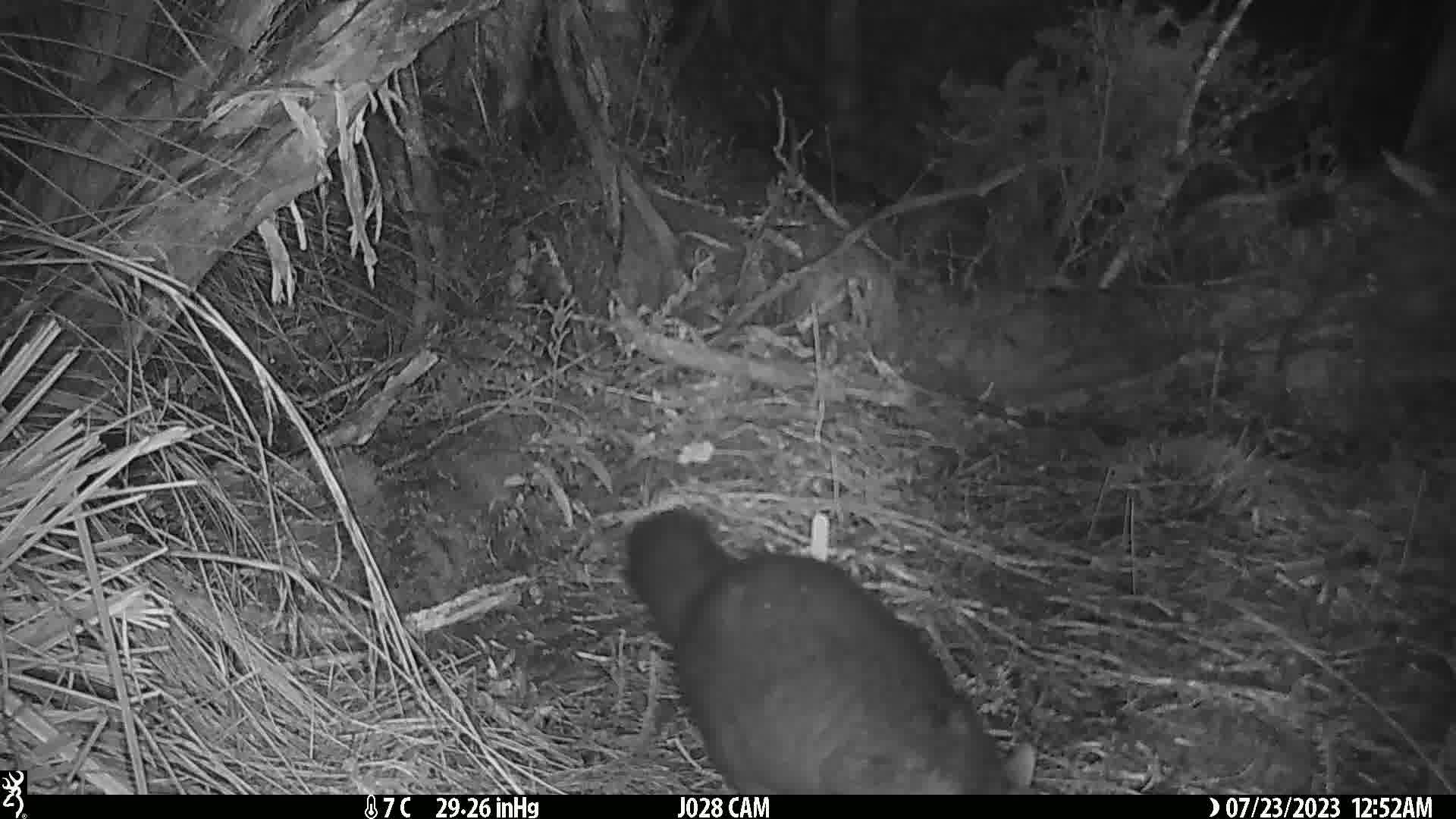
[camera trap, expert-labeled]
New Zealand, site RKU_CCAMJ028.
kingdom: Animalia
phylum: Chordata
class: Mammalia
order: Diprotodontia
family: Phalangeridae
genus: Trichosurus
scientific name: Trichosurus vulpecula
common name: common brushtail possum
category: possum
Possum (common brushtail possum) (Trichosurus vulpecula).